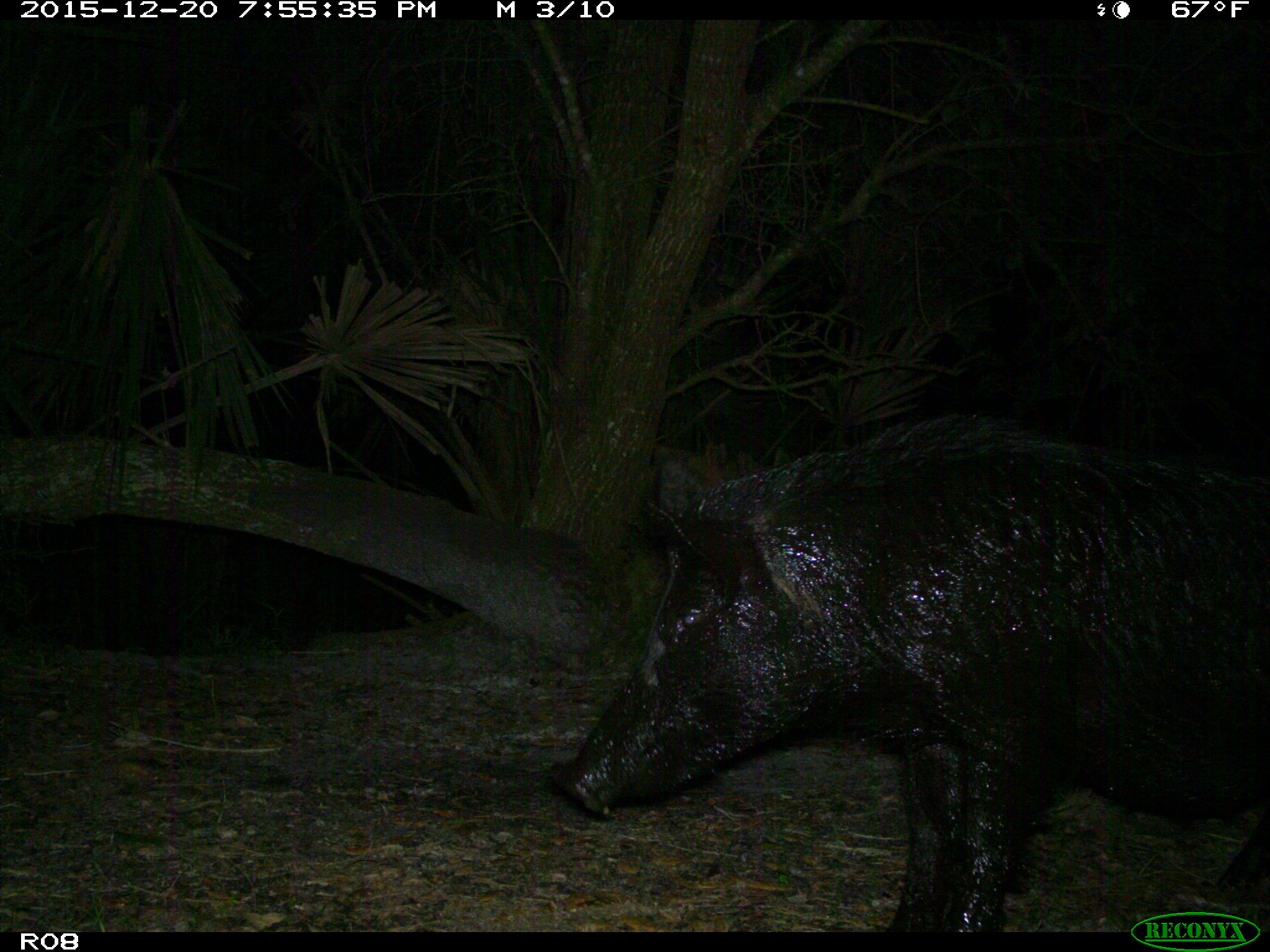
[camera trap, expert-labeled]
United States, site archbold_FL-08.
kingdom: Animalia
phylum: Chordata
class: Mammalia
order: Artiodactyla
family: Suidae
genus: Sus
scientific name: Sus scrofa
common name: wild boar